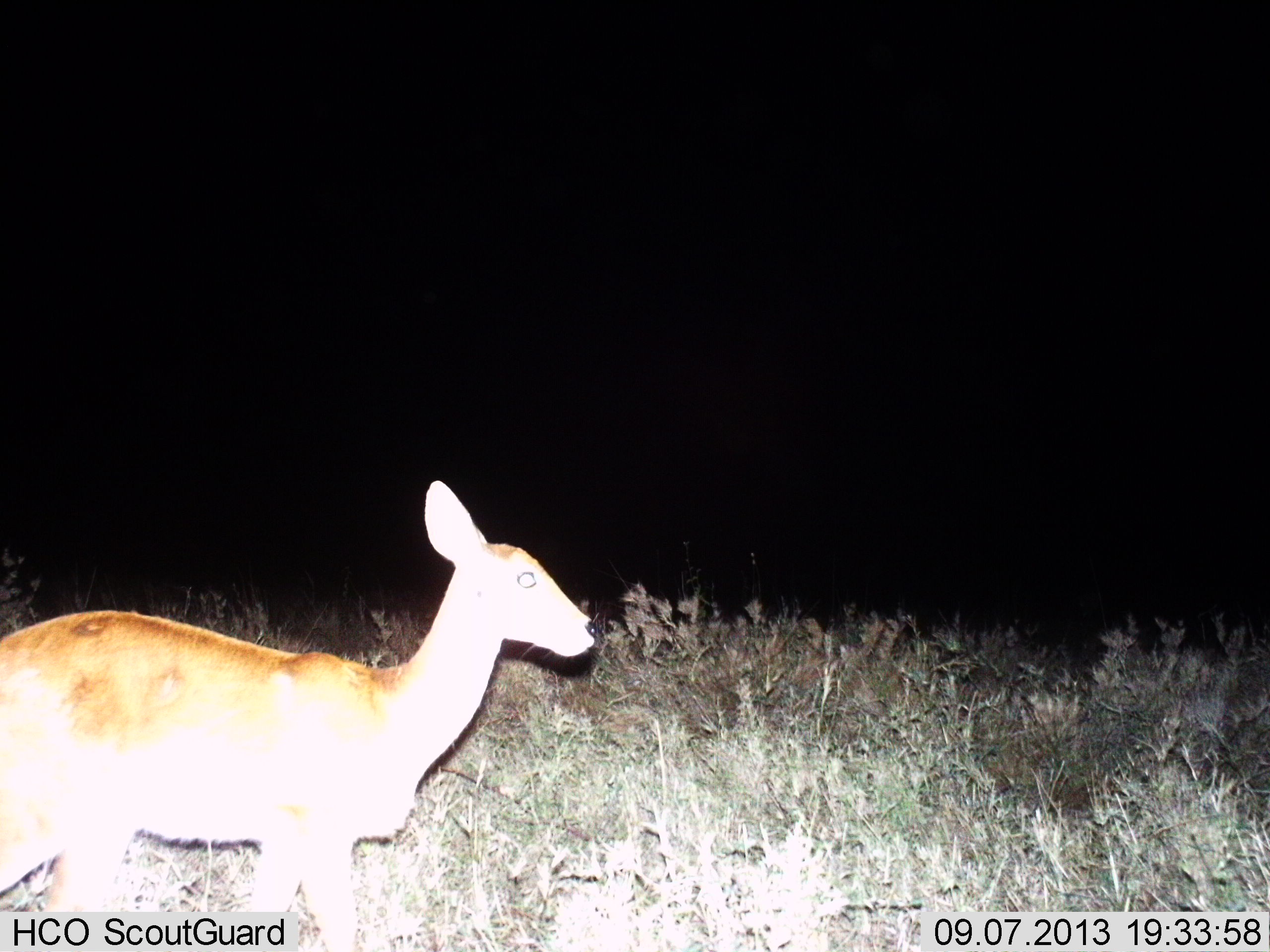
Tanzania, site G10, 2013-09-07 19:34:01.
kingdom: Animalia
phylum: Chordata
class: Mammalia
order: Artiodactyla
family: Bovidae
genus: Redunca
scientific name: Redunca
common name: reedbuck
Reedbuck (Redunca), count 1. Behavior (volunteer vote fractions): standing 74%, resting 0%, moving 26%, interacting 0%. Young present (vote fraction): 0%. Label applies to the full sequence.